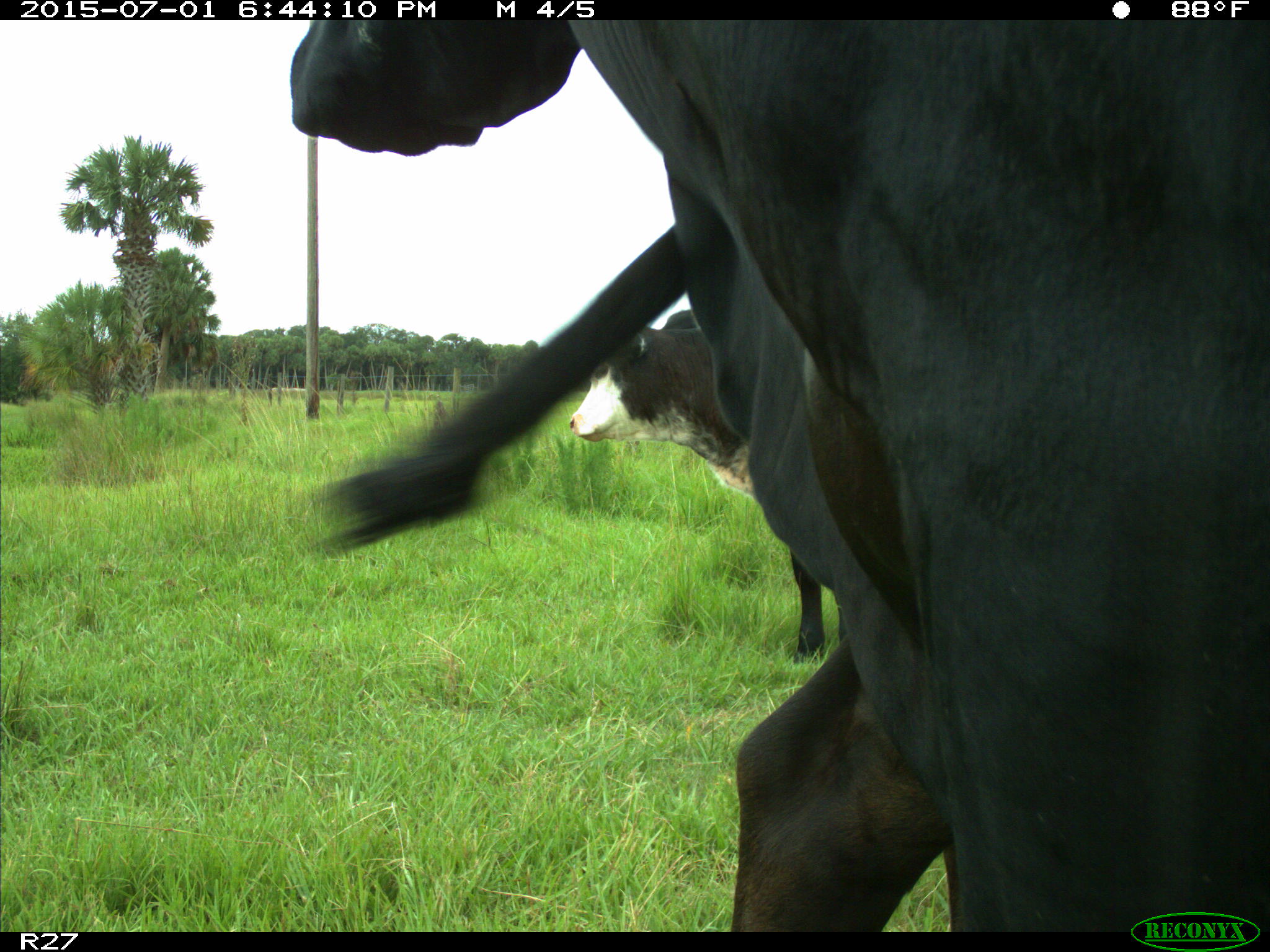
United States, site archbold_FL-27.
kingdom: Animalia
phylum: Chordata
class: Mammalia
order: Artiodactyla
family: Bovidae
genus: Bos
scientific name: Bos taurus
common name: domestic cow